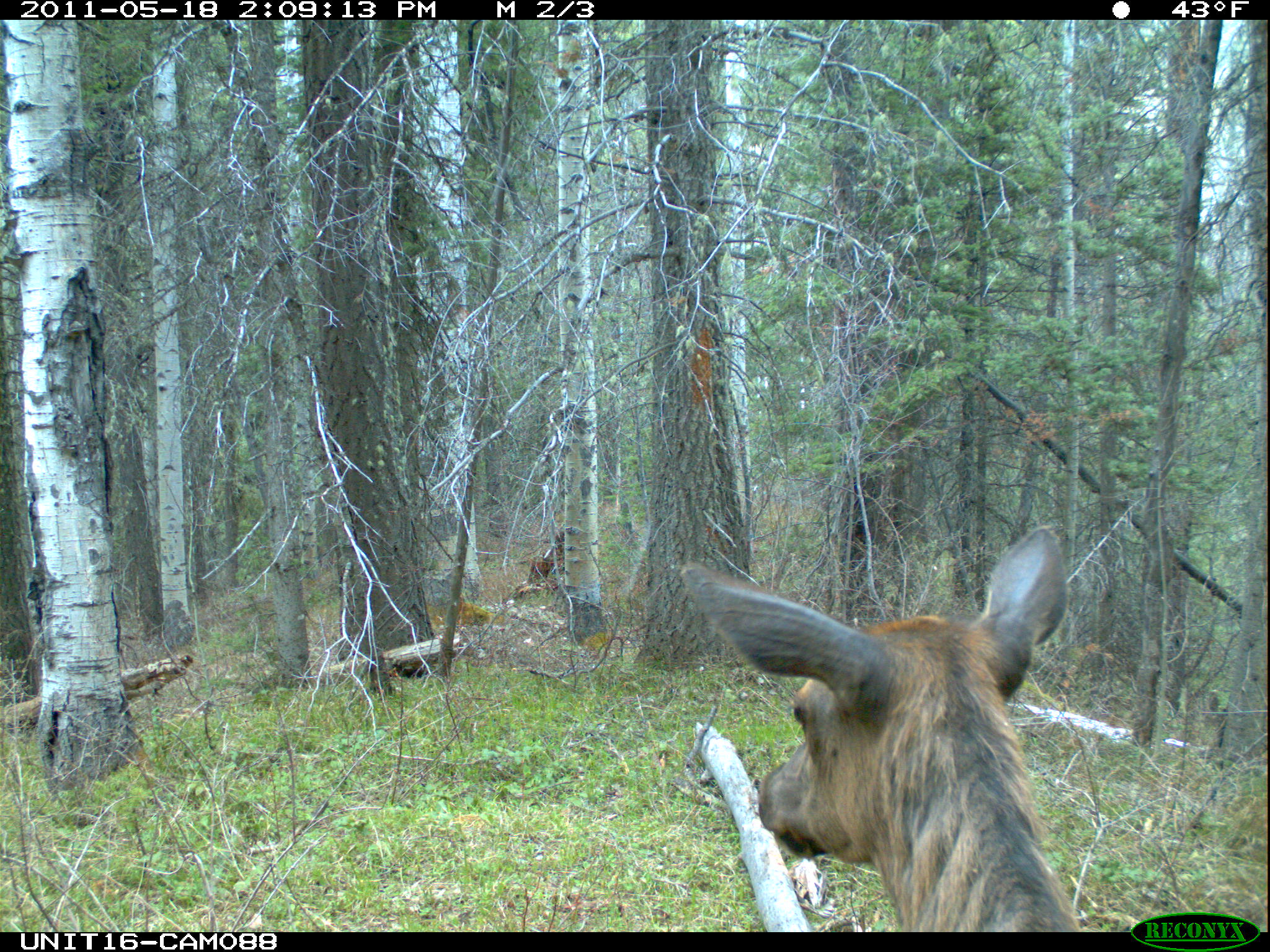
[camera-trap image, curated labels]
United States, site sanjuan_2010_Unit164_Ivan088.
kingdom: Animalia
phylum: Chordata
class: Mammalia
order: Artiodactyla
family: Cervidae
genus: Cervus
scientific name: Cervus elaphus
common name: red deer